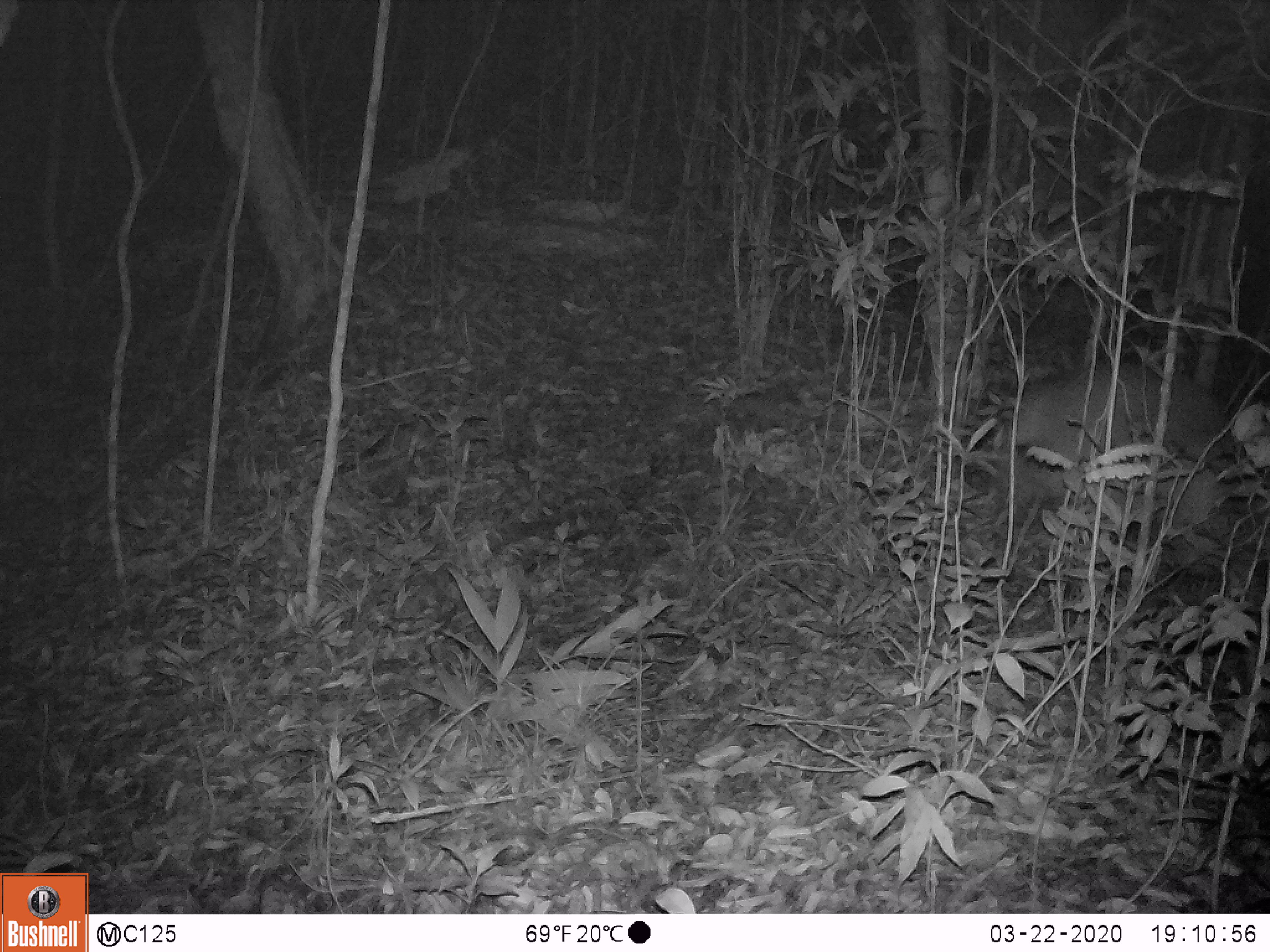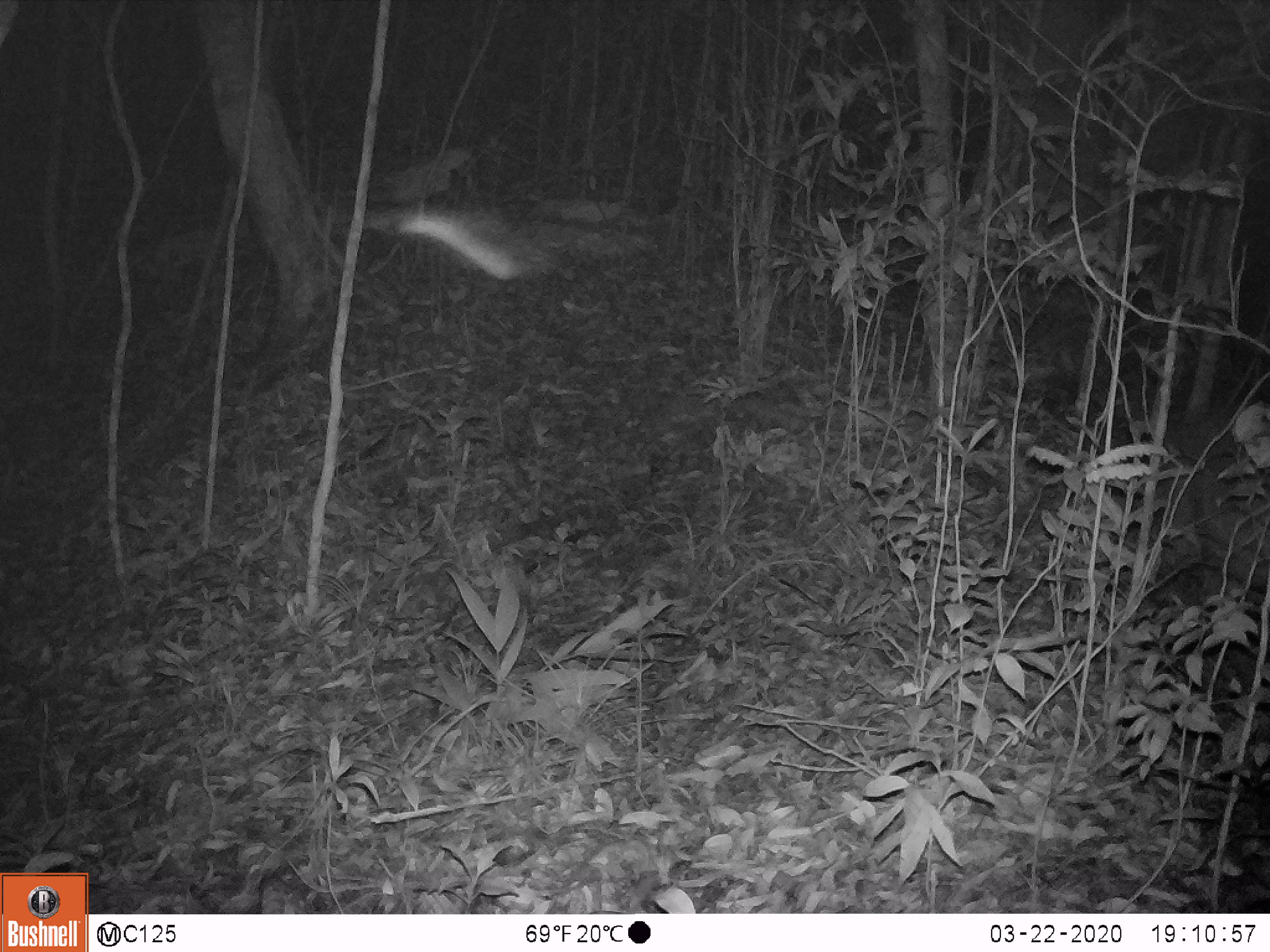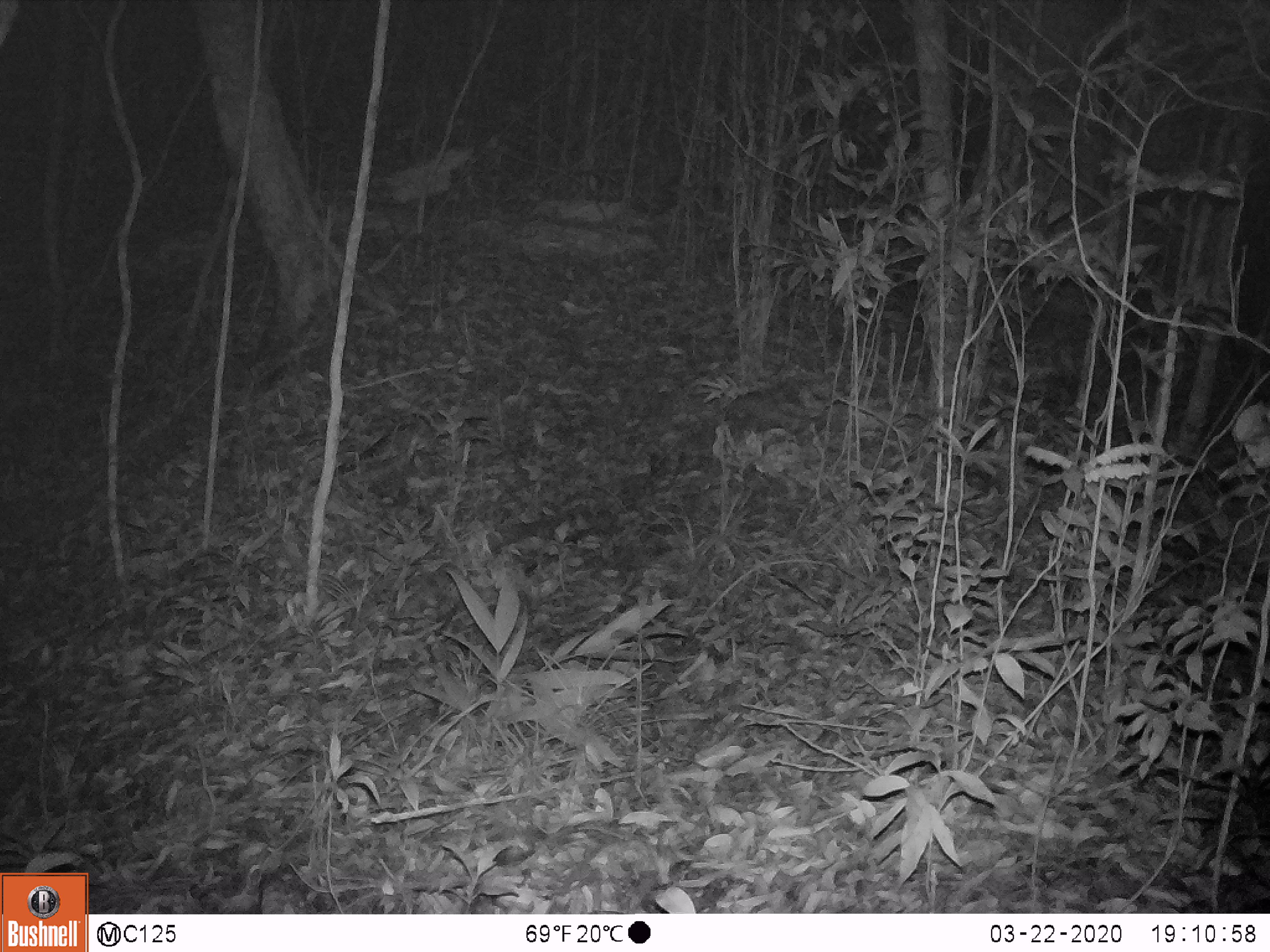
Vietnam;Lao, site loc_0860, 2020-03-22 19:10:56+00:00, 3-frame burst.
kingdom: Animalia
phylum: Chordata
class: Mammalia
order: Artiodactyla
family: Cervidae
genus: Muntiacus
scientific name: Muntiacus rooseveltorum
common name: roosevelt's muntjac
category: roosevelts muntjac group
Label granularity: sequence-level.